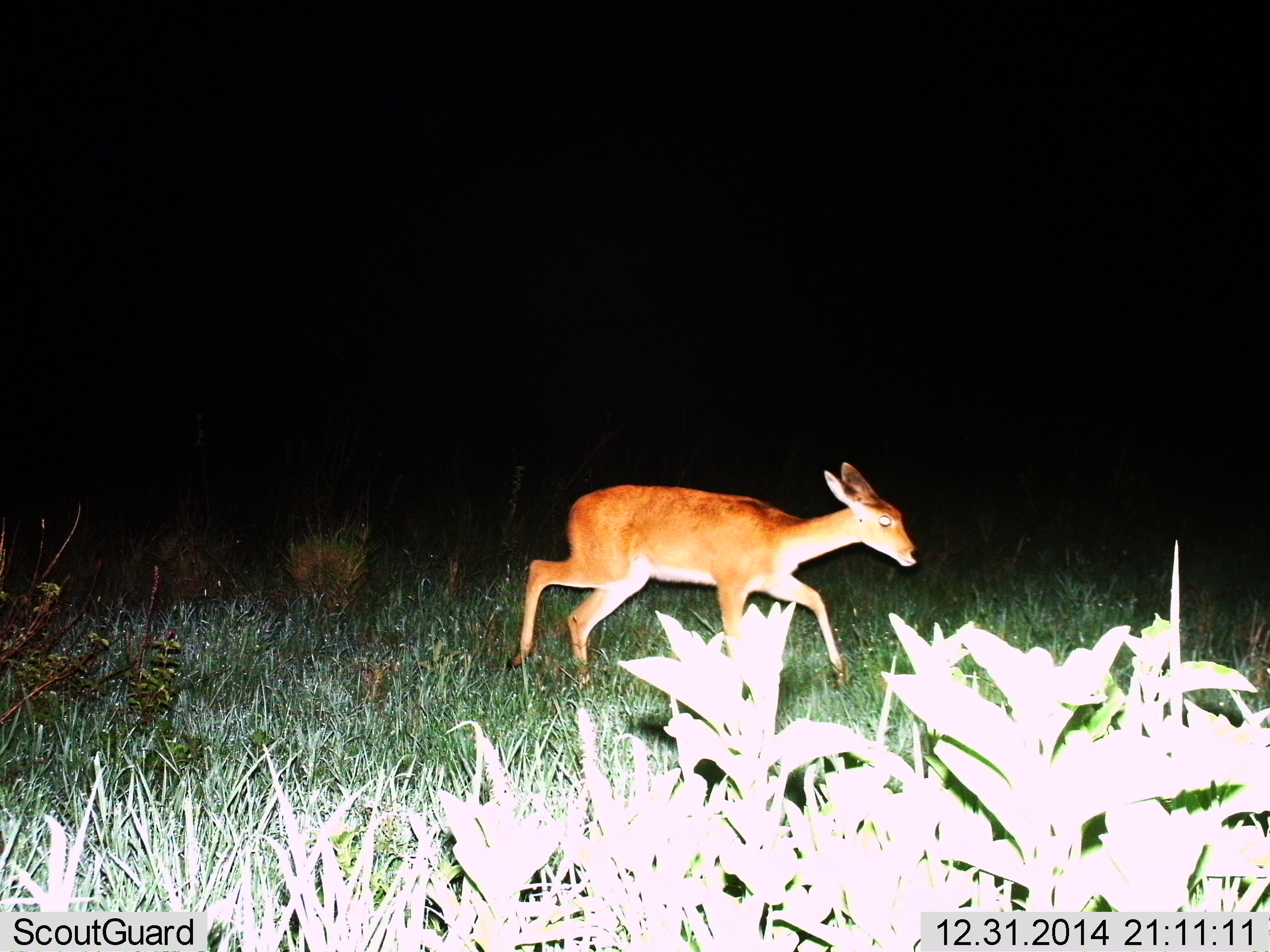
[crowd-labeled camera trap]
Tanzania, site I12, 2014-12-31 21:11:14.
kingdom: Animalia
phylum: Chordata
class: Mammalia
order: Artiodactyla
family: Bovidae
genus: Redunca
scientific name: Redunca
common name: reedbuck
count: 1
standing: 0%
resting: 0%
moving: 100%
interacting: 0%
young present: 0%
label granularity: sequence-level